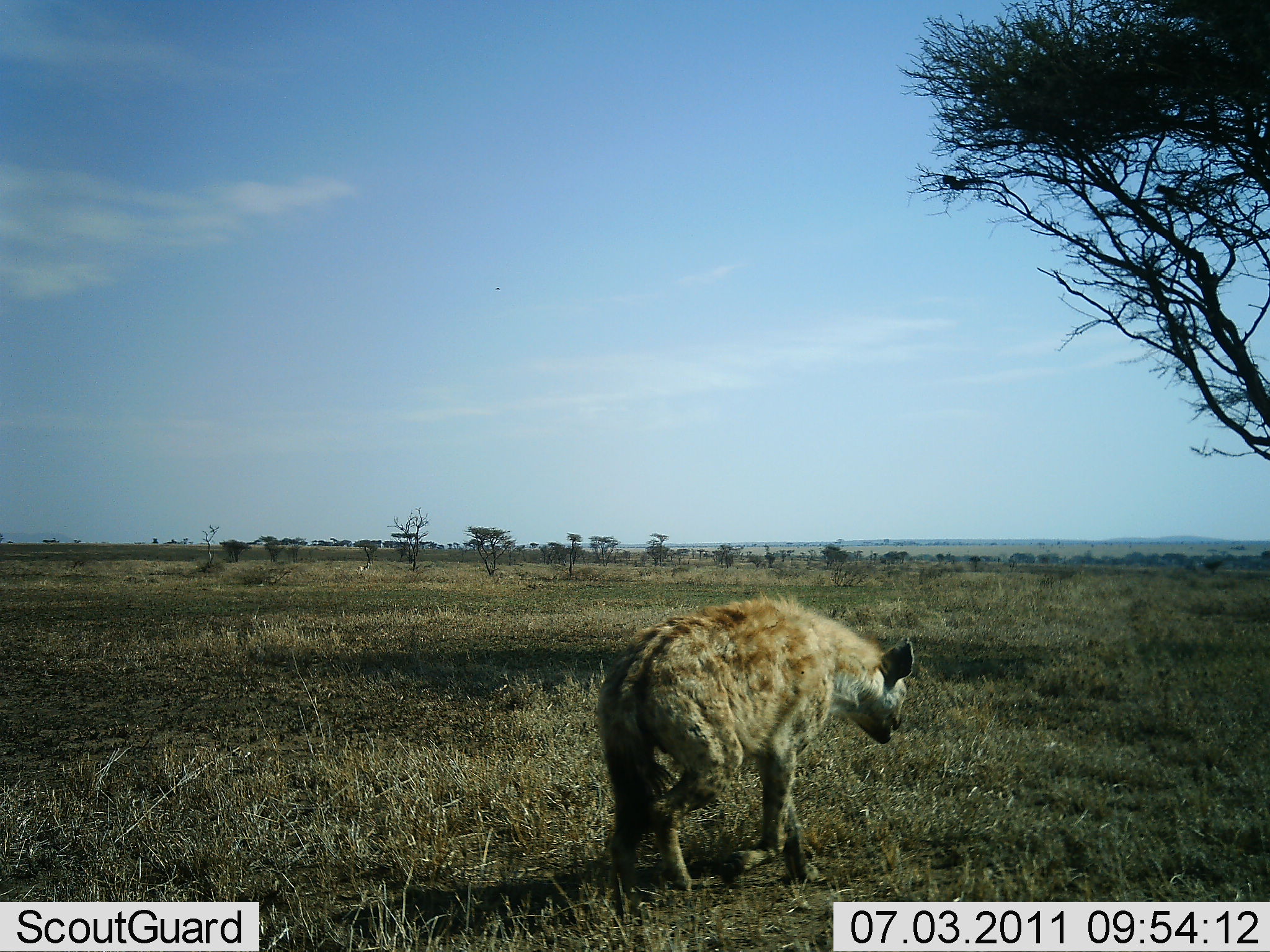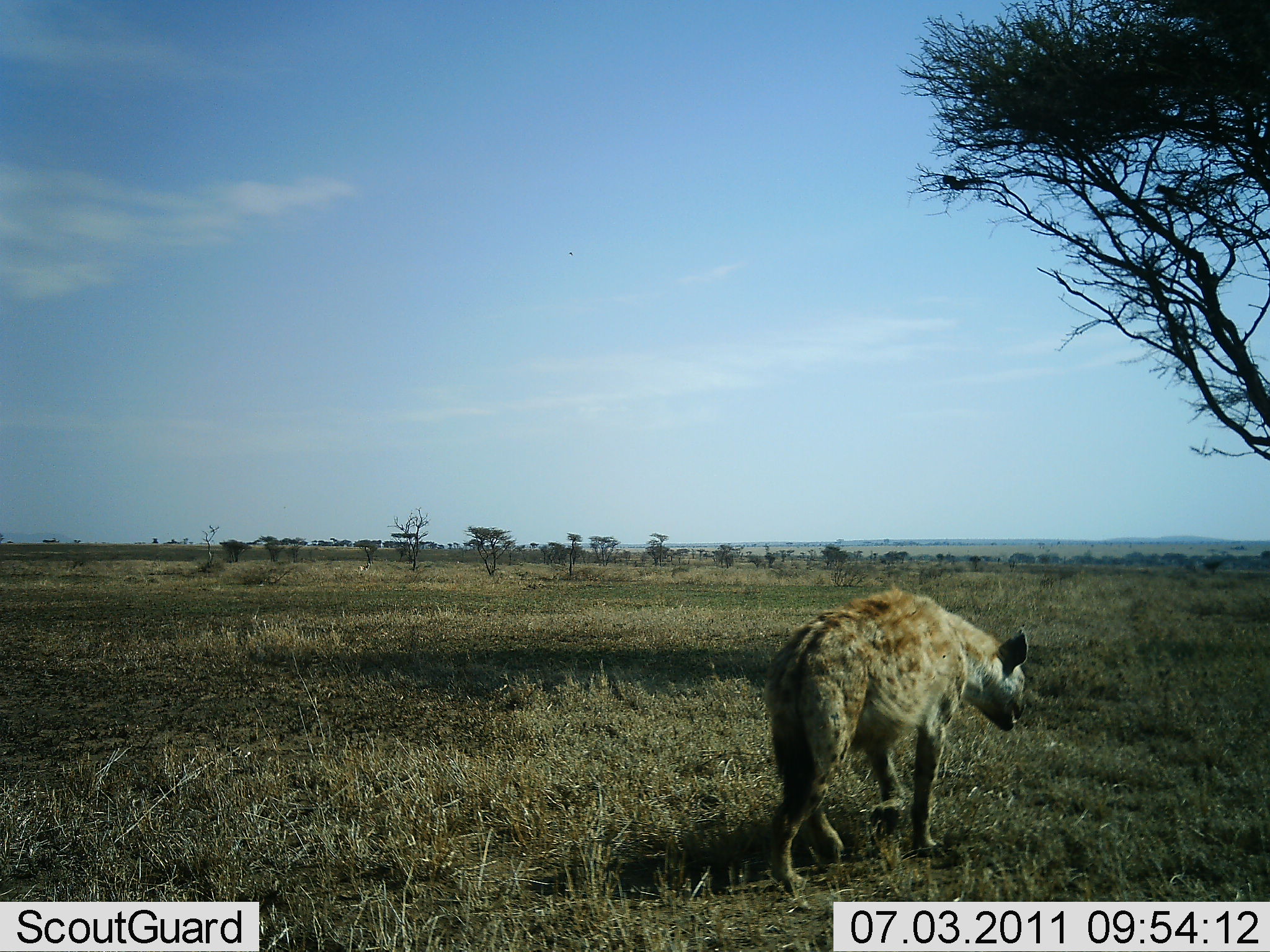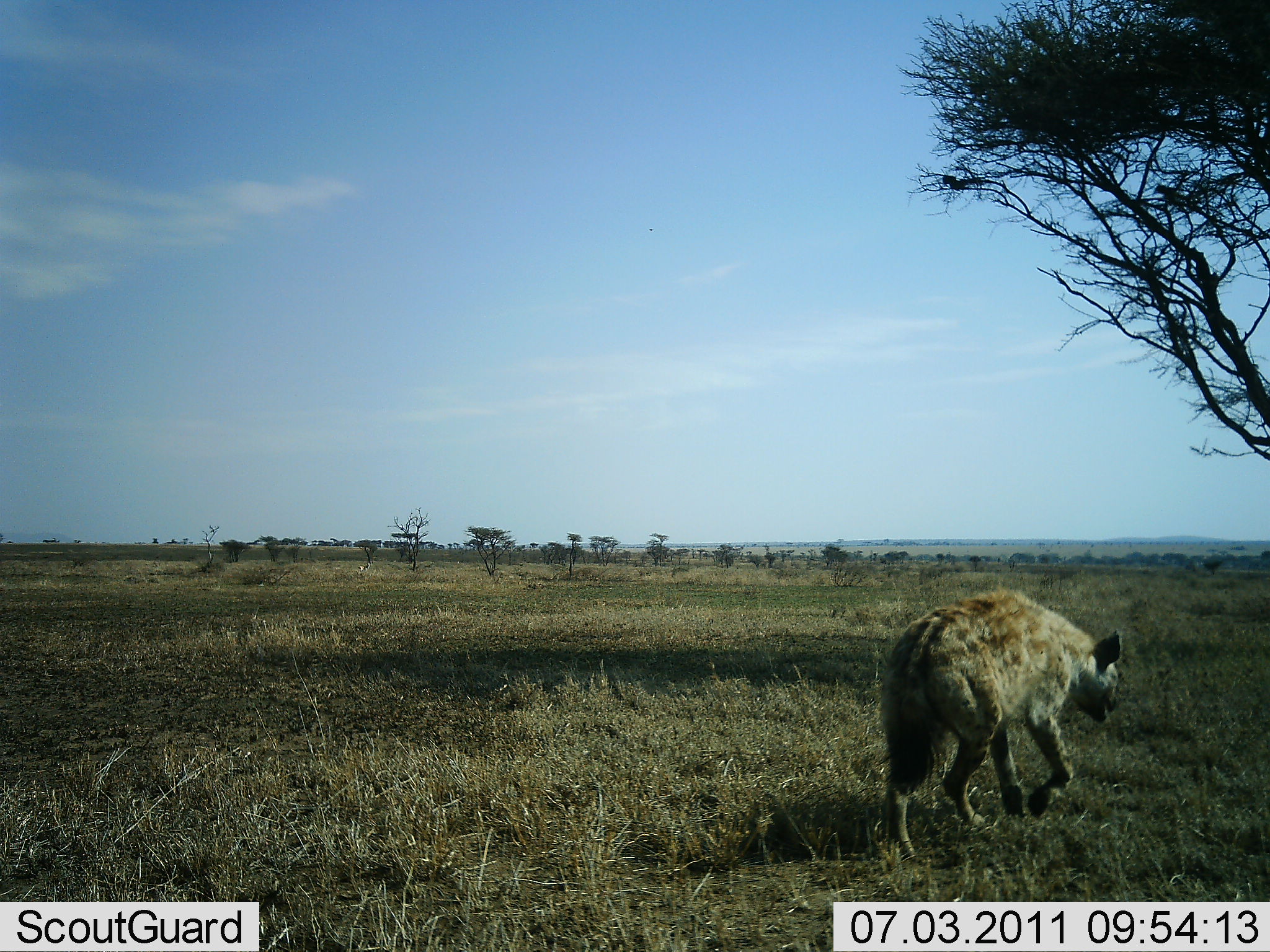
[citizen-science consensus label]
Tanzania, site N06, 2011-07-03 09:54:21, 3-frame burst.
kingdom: Animalia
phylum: Chordata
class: Mammalia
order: Carnivora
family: Hyaenidae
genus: Crocuta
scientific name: Crocuta crocuta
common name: spotted hyena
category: hyenaspotted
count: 1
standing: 0%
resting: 0%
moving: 100%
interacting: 0%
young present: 0%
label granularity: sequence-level